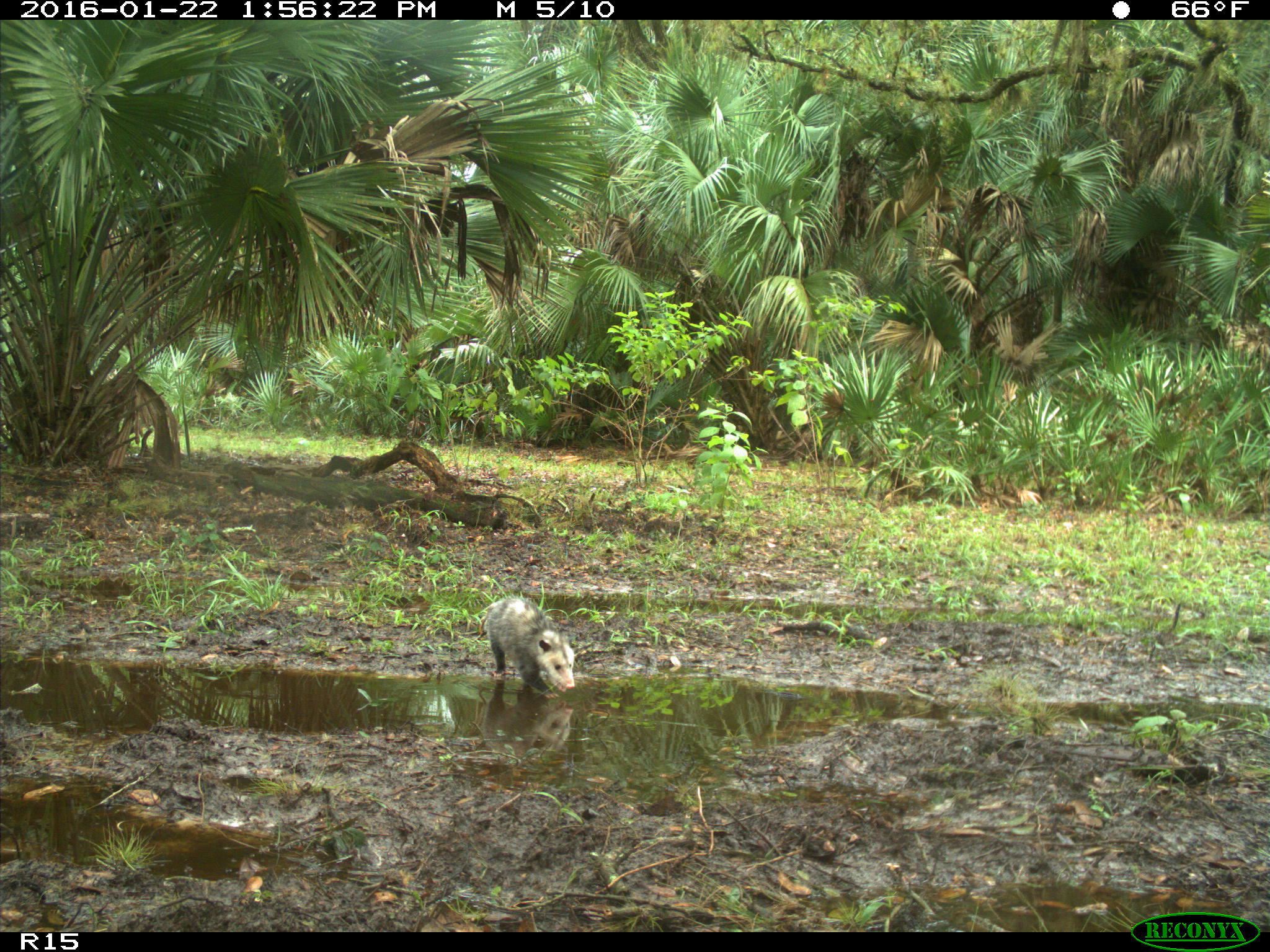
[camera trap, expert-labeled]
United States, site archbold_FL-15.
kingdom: Animalia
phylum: Chordata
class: Mammalia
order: Didelphimorphia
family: Didelphidae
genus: Didelphis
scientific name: Didelphis virginiana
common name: virginia opossum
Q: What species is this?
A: Didelphis virginiana (virginia opossum).